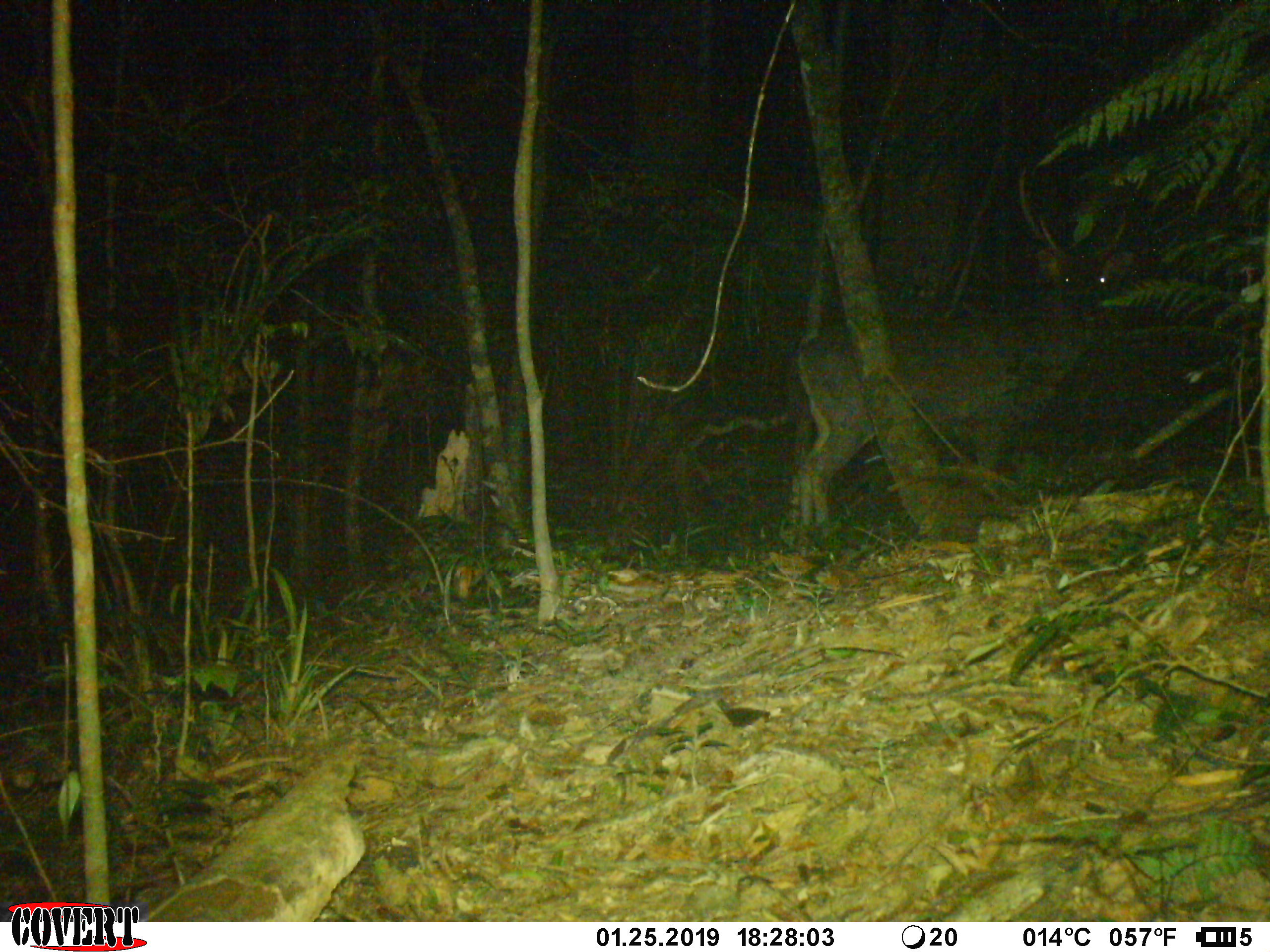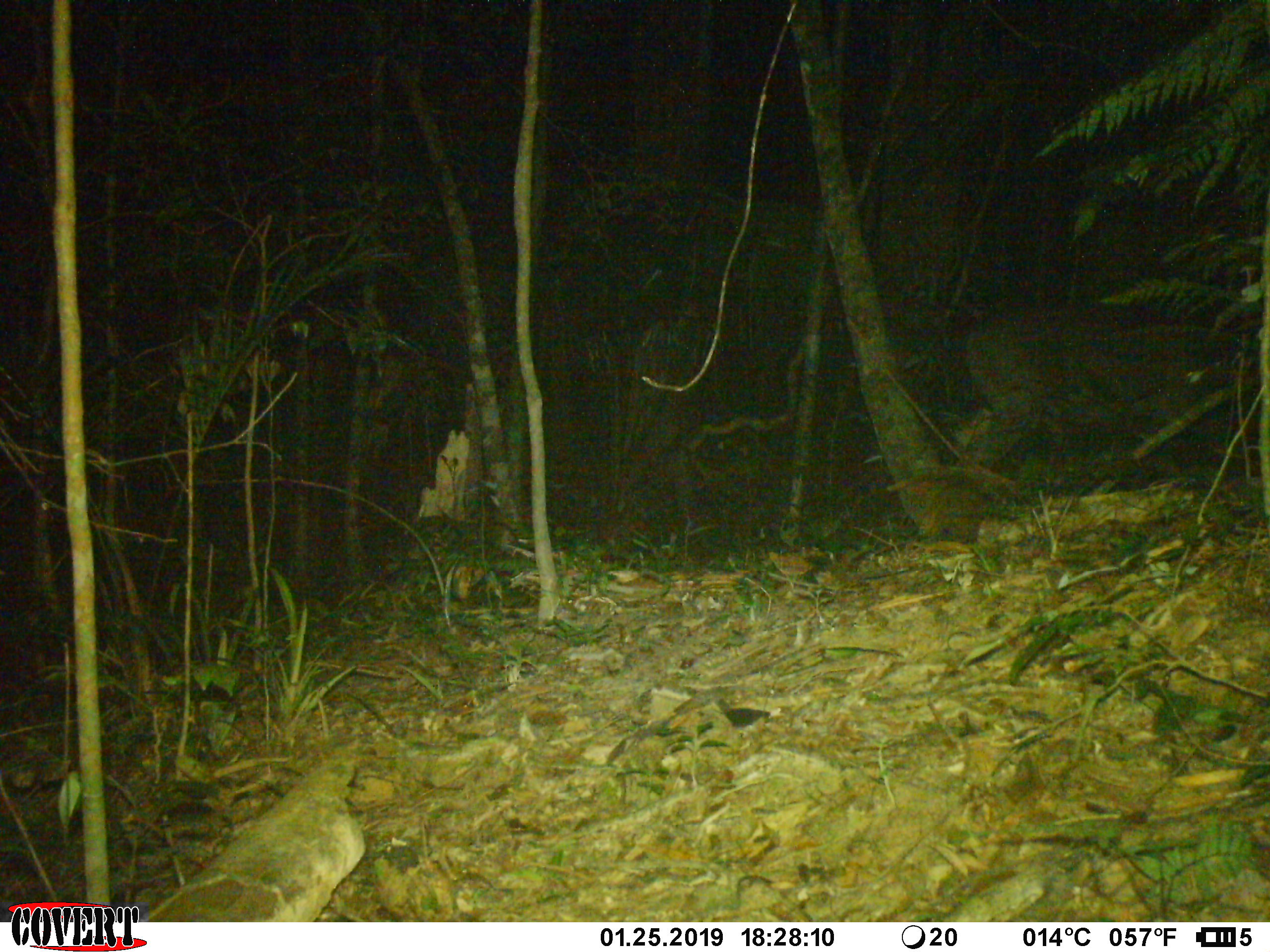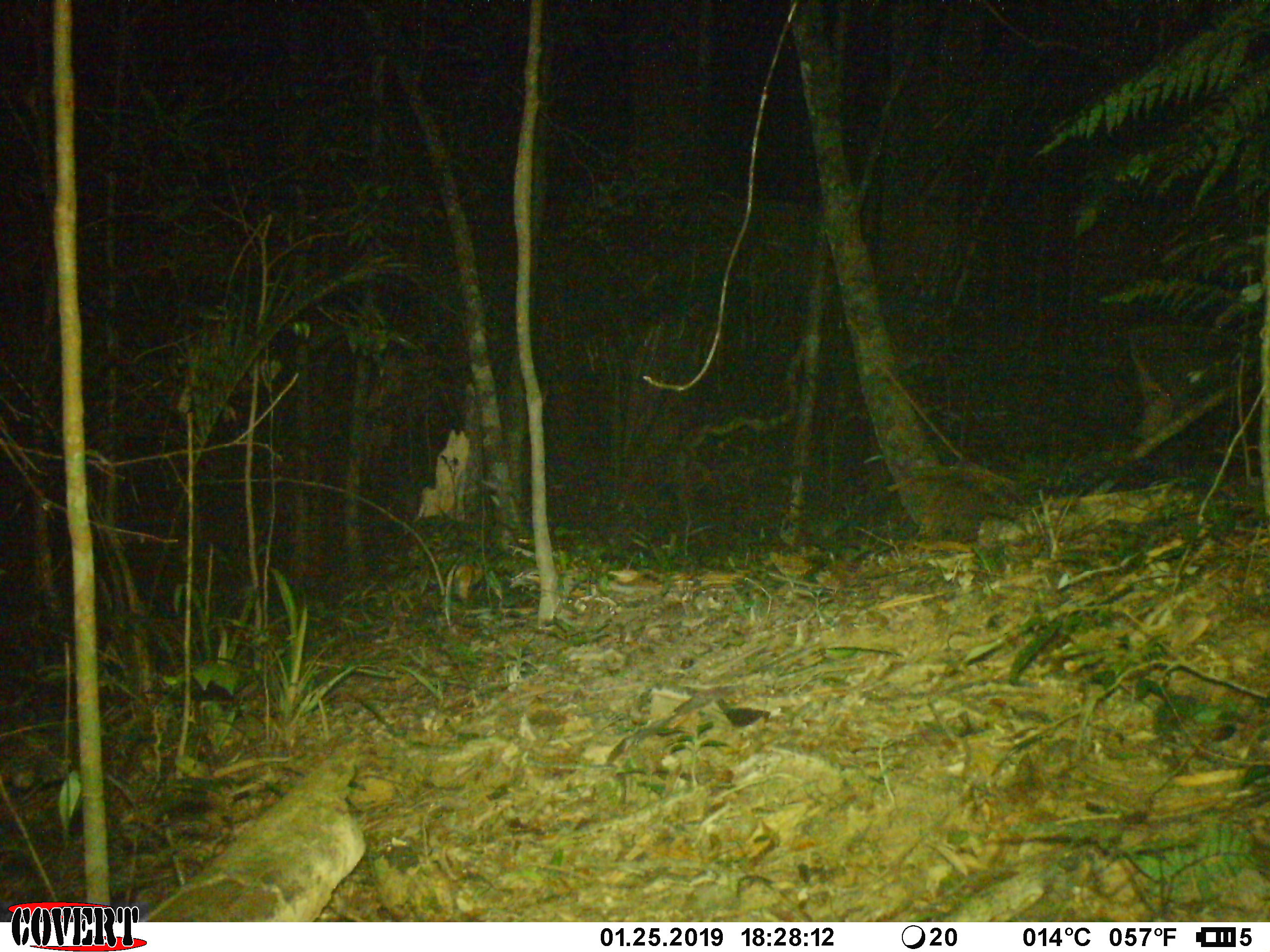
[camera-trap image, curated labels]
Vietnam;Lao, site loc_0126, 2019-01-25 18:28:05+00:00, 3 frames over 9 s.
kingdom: Animalia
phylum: Chordata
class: Mammalia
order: Artiodactyla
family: Cervidae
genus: Rusa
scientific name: Rusa unicolor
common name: sambar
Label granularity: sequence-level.